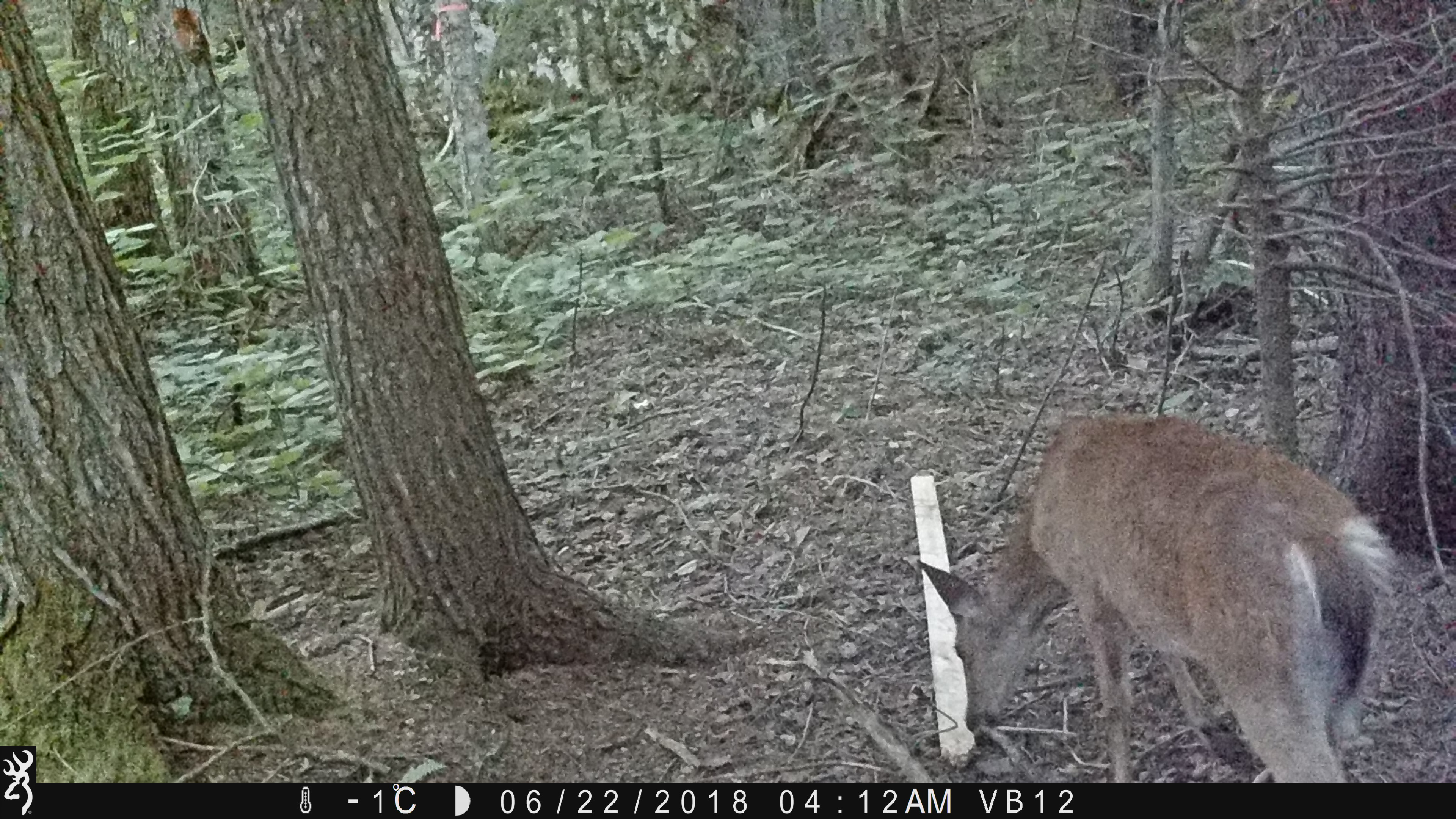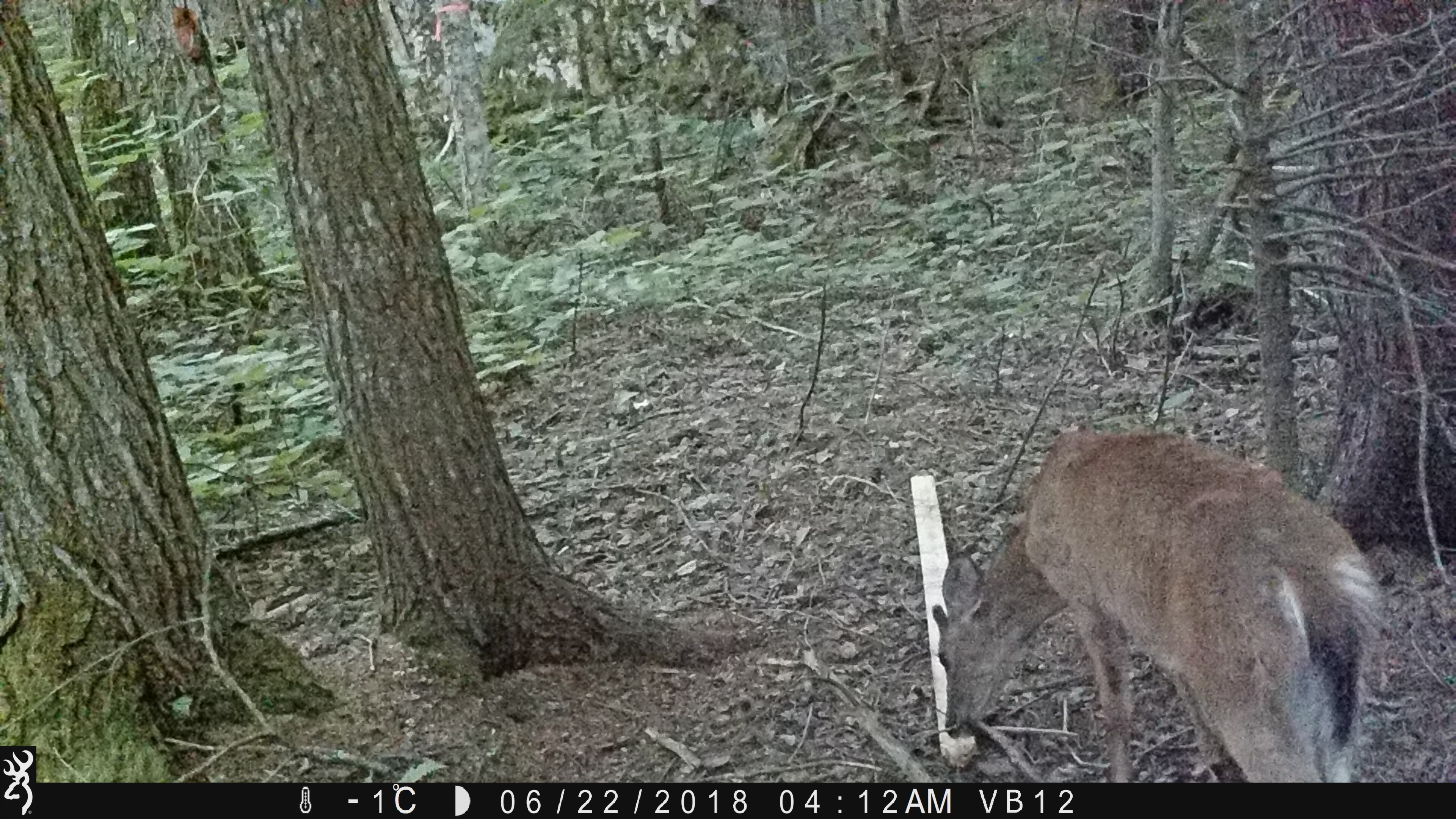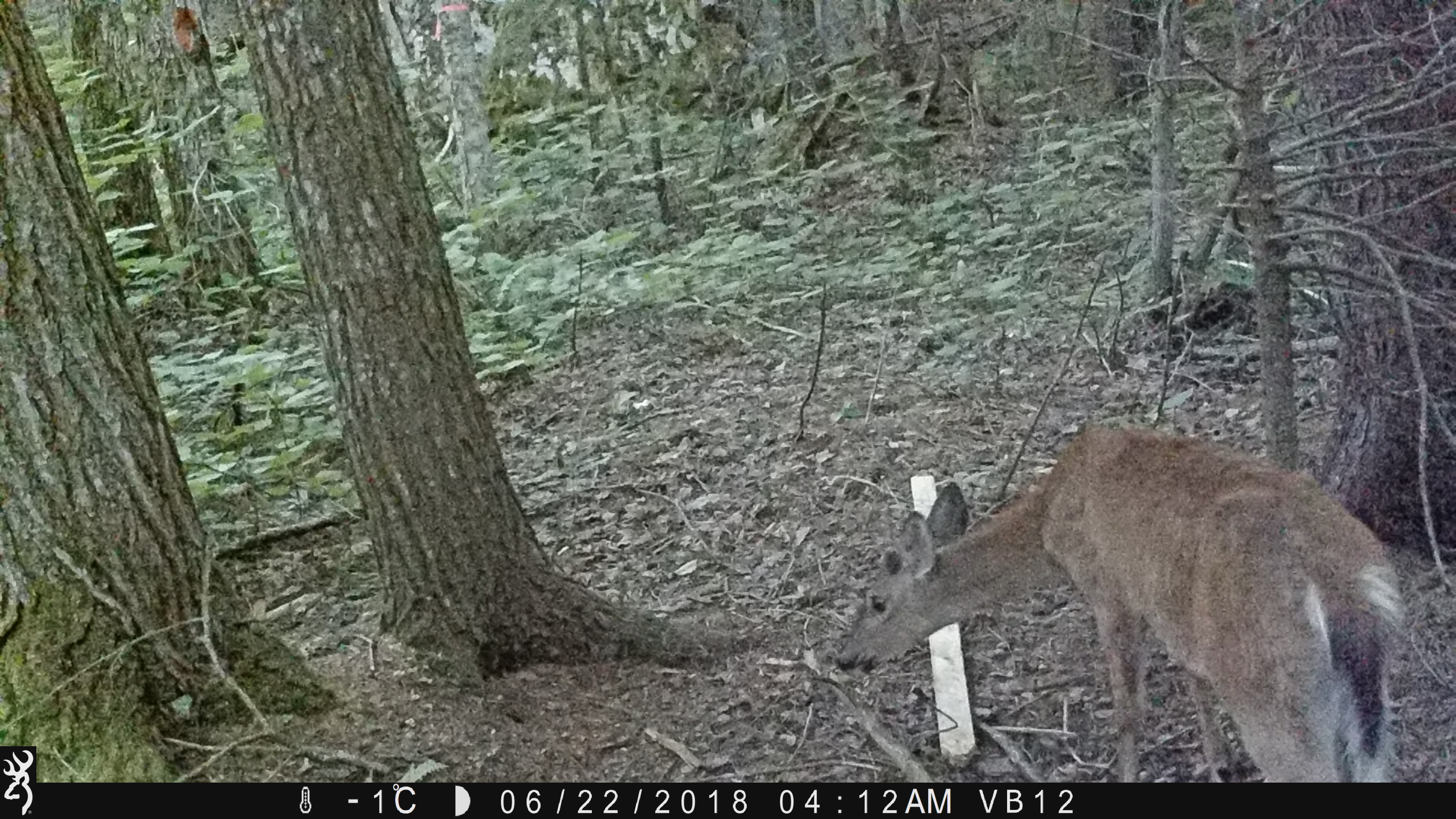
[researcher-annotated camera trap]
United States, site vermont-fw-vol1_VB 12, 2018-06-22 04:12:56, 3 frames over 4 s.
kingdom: Animalia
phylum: Chordata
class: Mammalia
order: Artiodactyla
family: Cervidae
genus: Odocoileus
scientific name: Odocoileus virginianus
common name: white-tailed deer